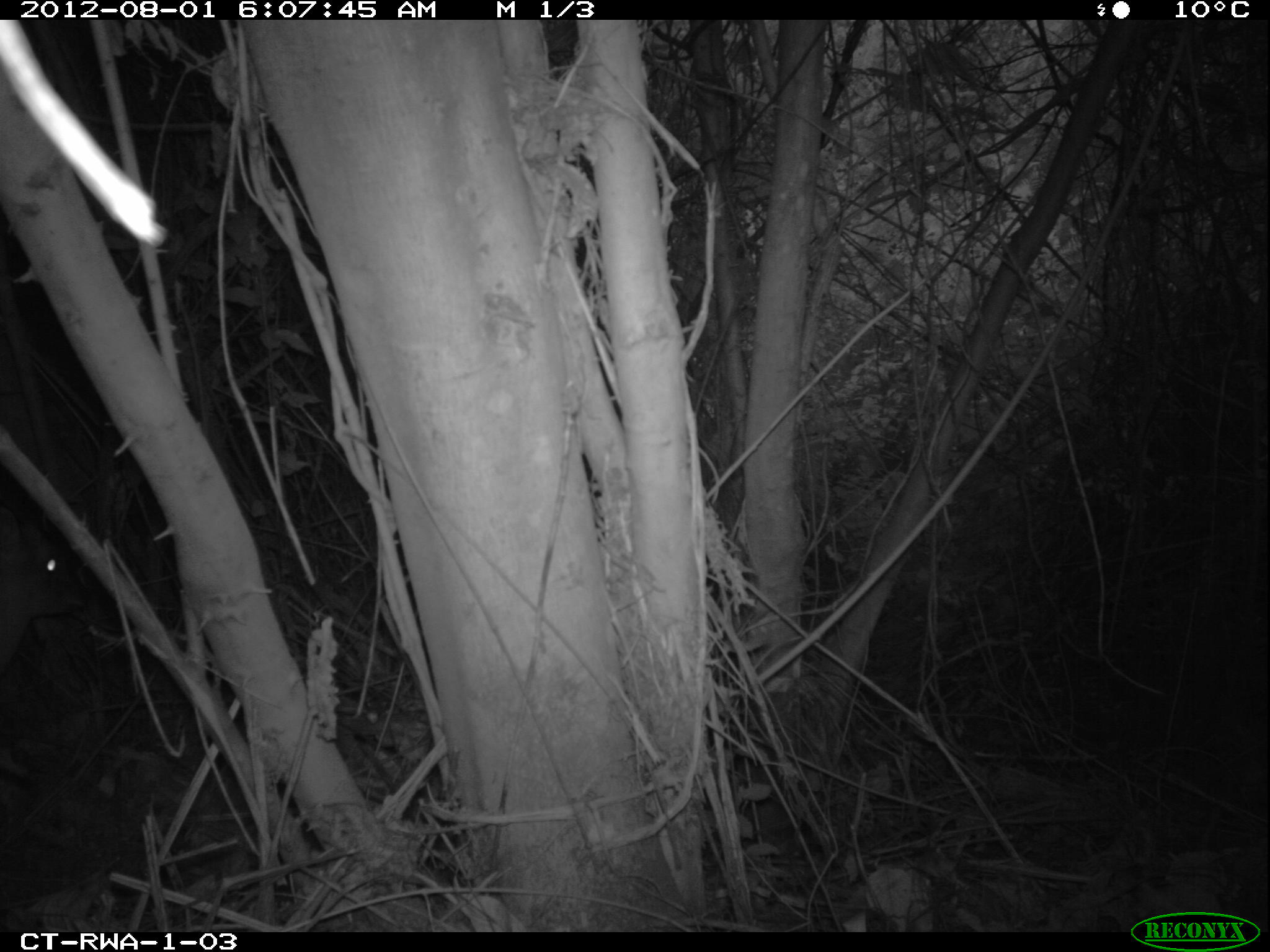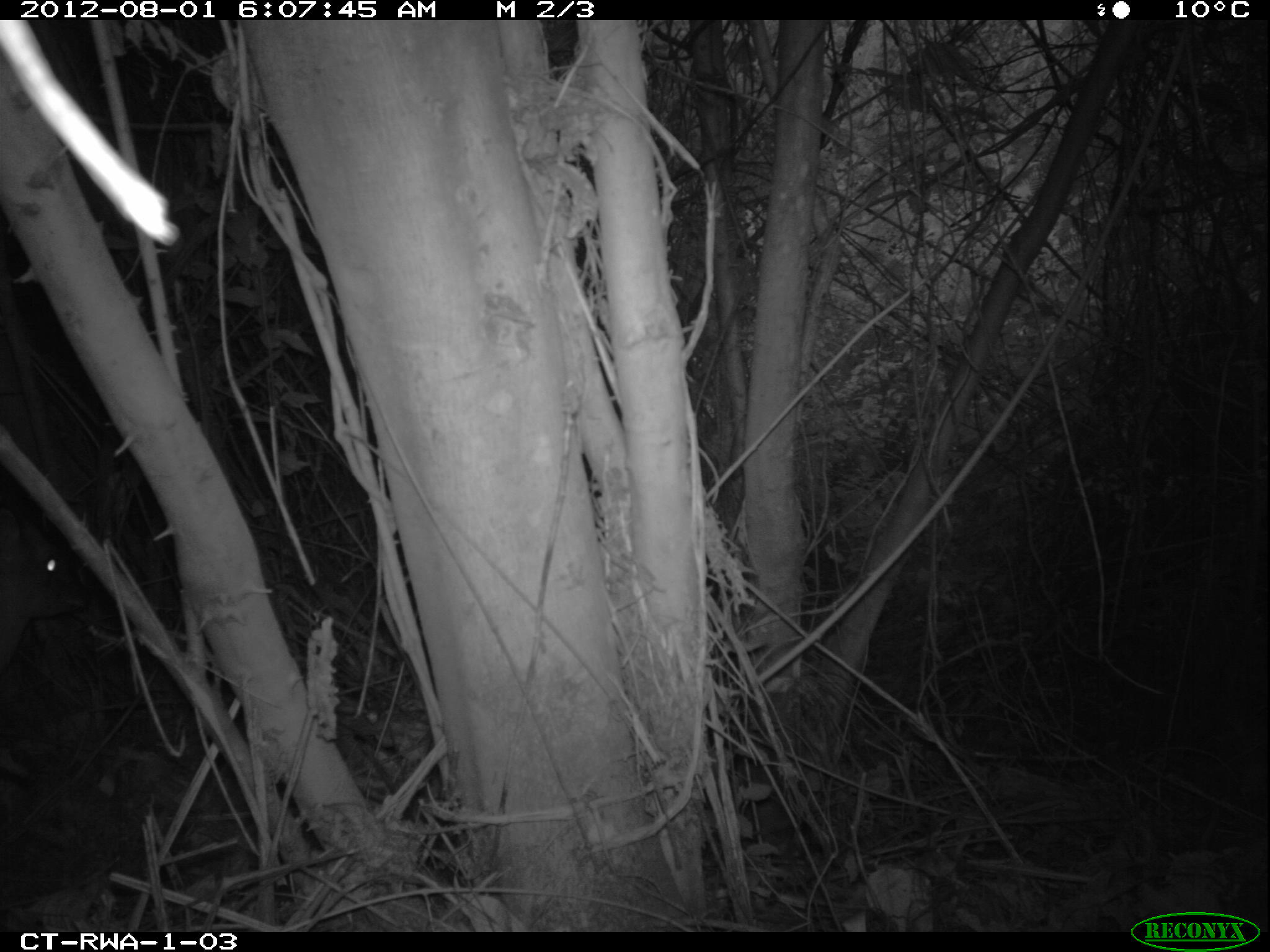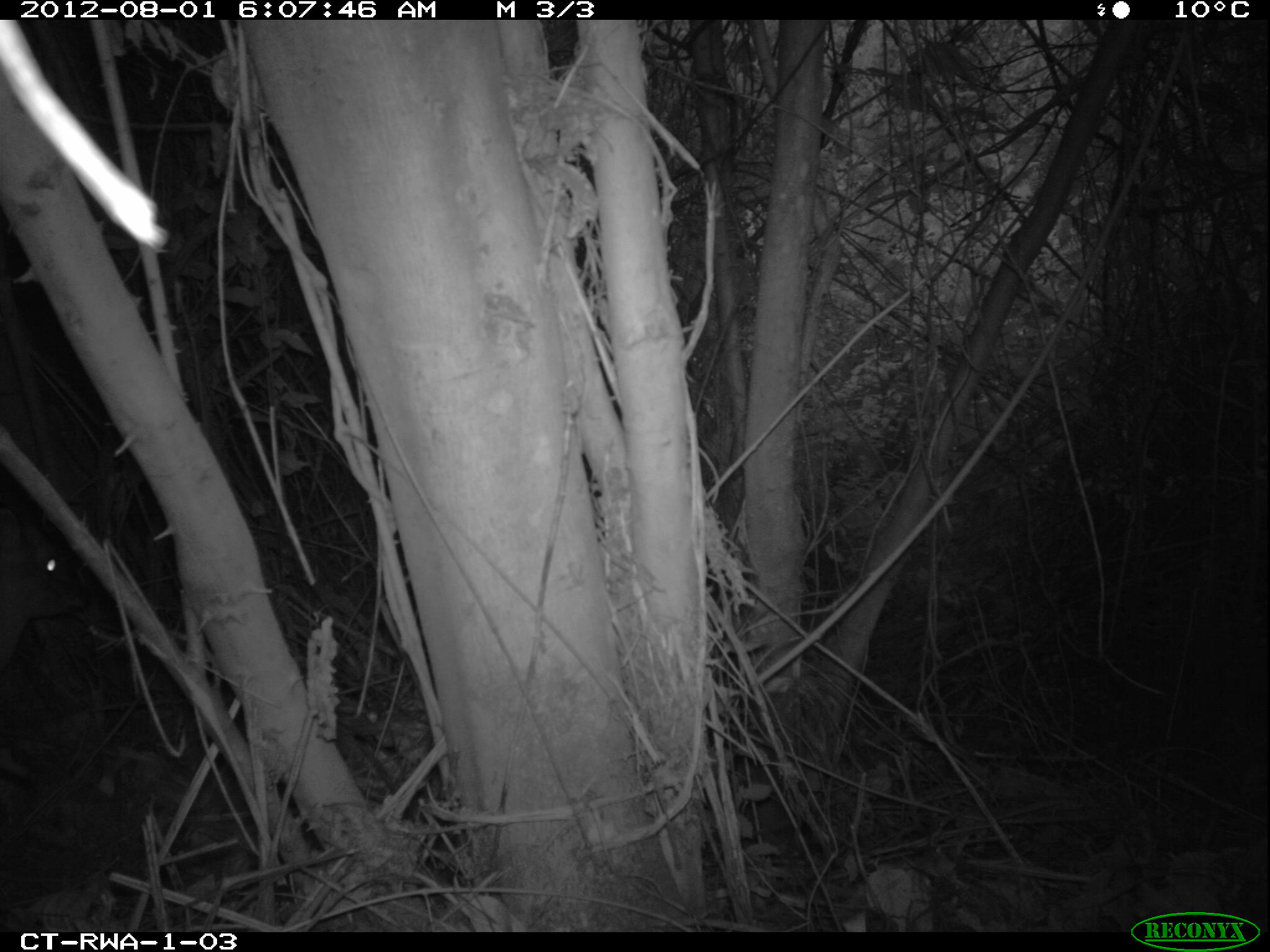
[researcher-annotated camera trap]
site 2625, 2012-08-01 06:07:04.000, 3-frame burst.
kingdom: Animalia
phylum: Chordata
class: Mammalia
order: Artiodactyla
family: Bovidae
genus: Cephalophus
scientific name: Cephalophus nigrifrons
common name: black-fronted duiker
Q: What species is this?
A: Cephalophus nigrifrons (black-fronted duiker).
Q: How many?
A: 1.